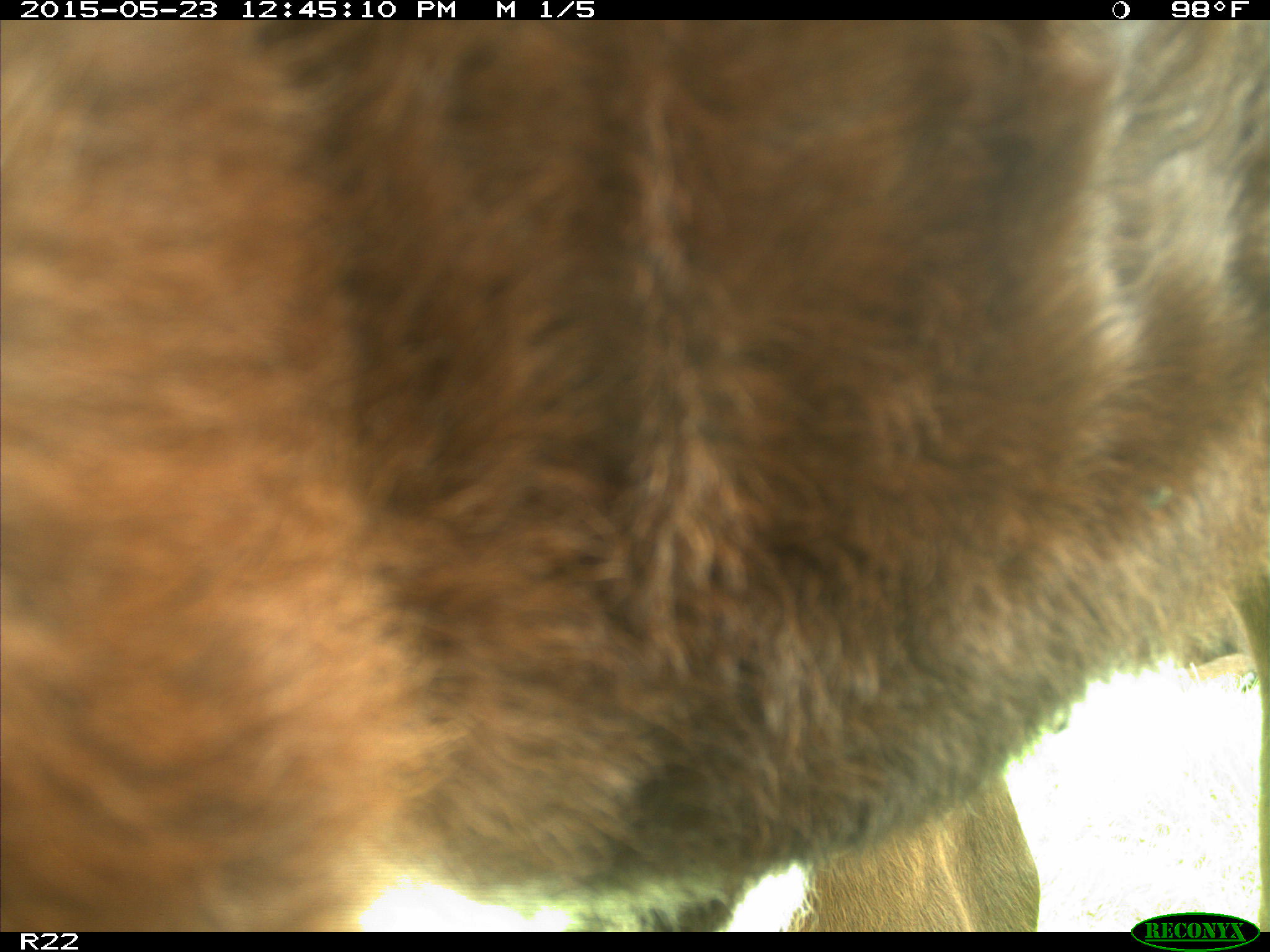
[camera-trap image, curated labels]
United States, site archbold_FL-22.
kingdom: Animalia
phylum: Chordata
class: Mammalia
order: Artiodactyla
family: Bovidae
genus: Bos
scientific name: Bos taurus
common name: domestic cow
Bos taurus (domestic cow).